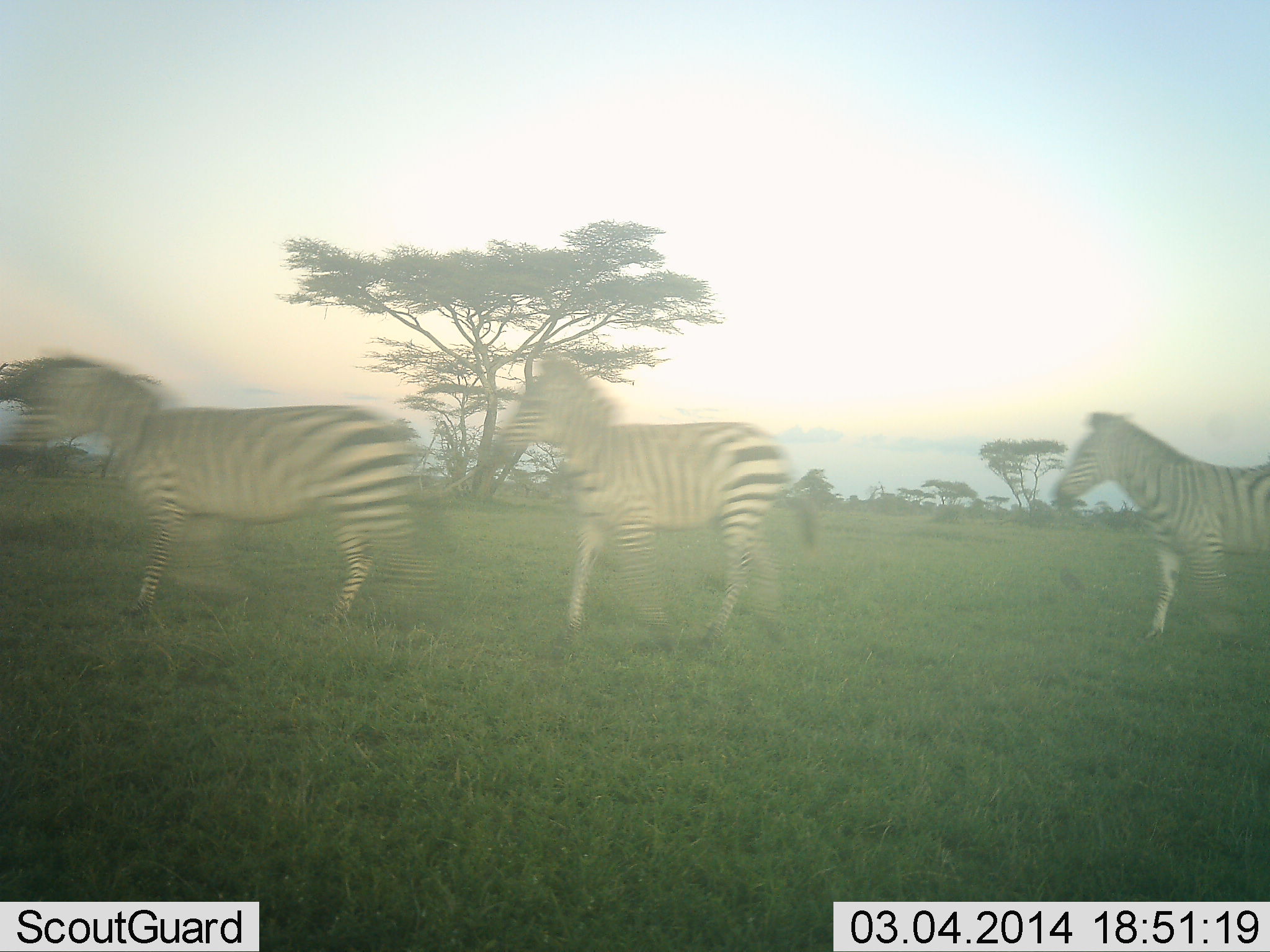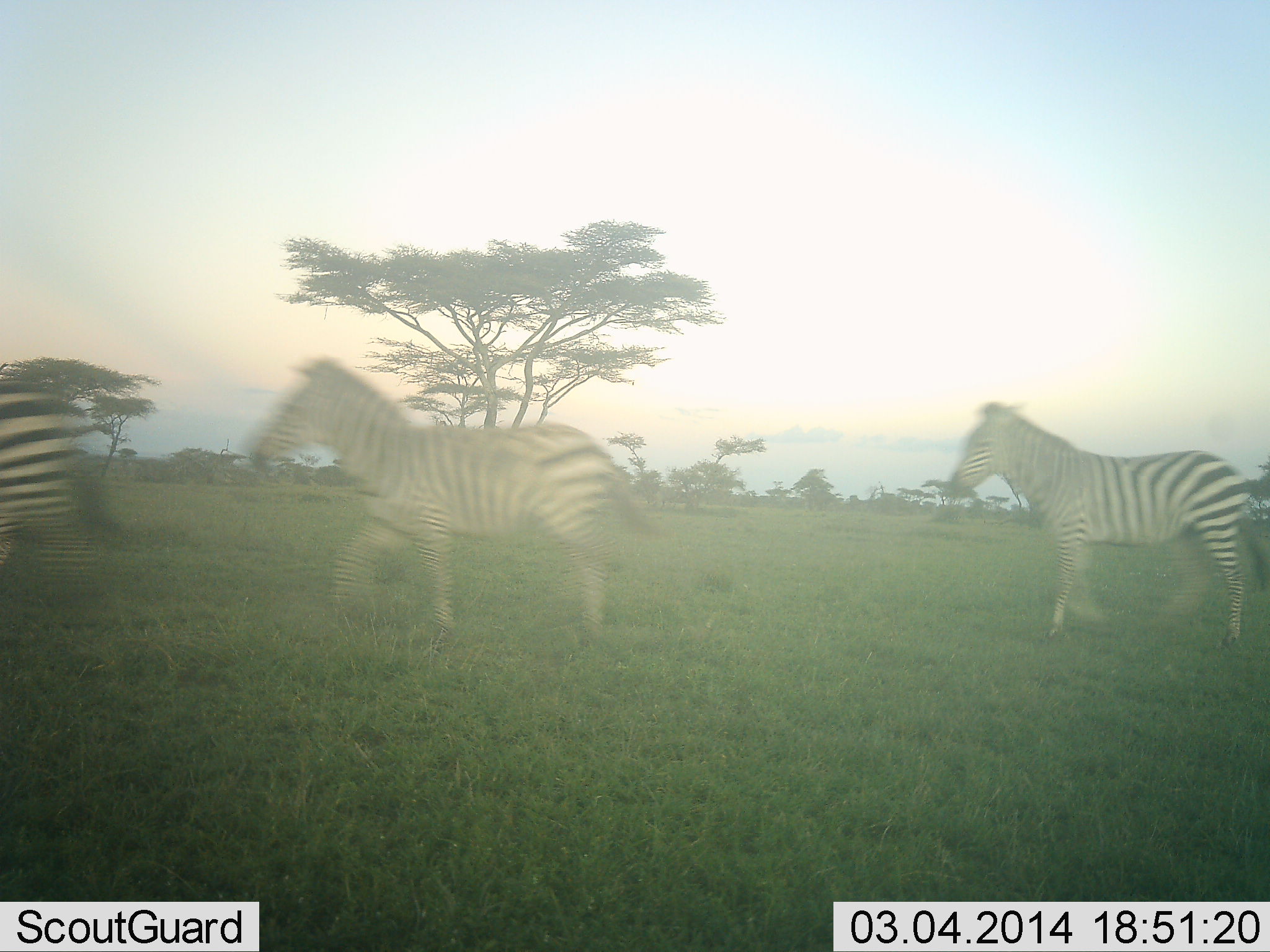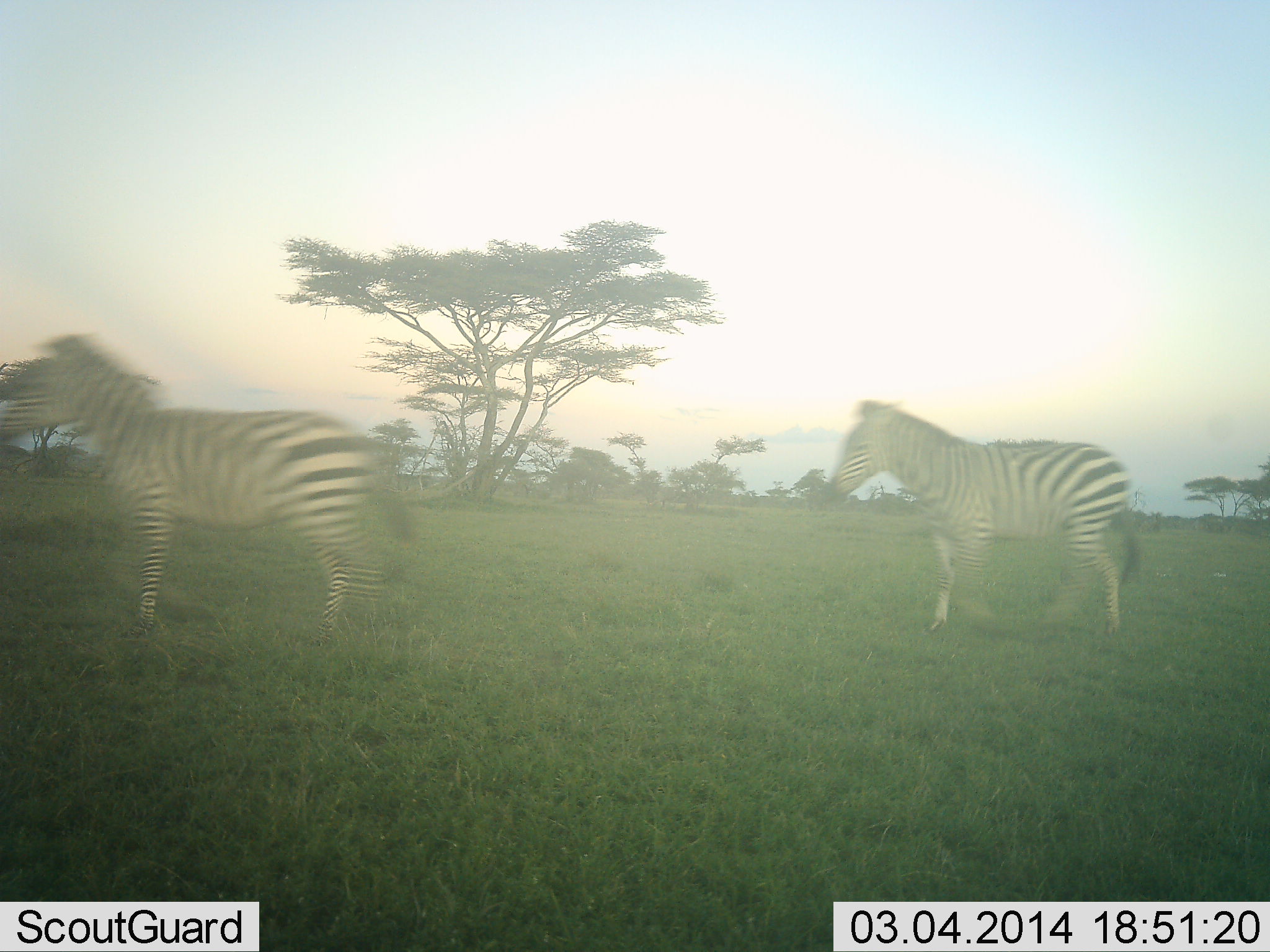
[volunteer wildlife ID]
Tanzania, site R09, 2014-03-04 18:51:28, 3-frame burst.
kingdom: Animalia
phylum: Chordata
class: Mammalia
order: Perissodactyla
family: Equidae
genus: Equus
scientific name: Equus quagga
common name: plains zebra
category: zebra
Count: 3.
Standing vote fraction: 0%.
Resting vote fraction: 0%.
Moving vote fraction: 100%.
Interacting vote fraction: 0%.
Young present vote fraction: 0%.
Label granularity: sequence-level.